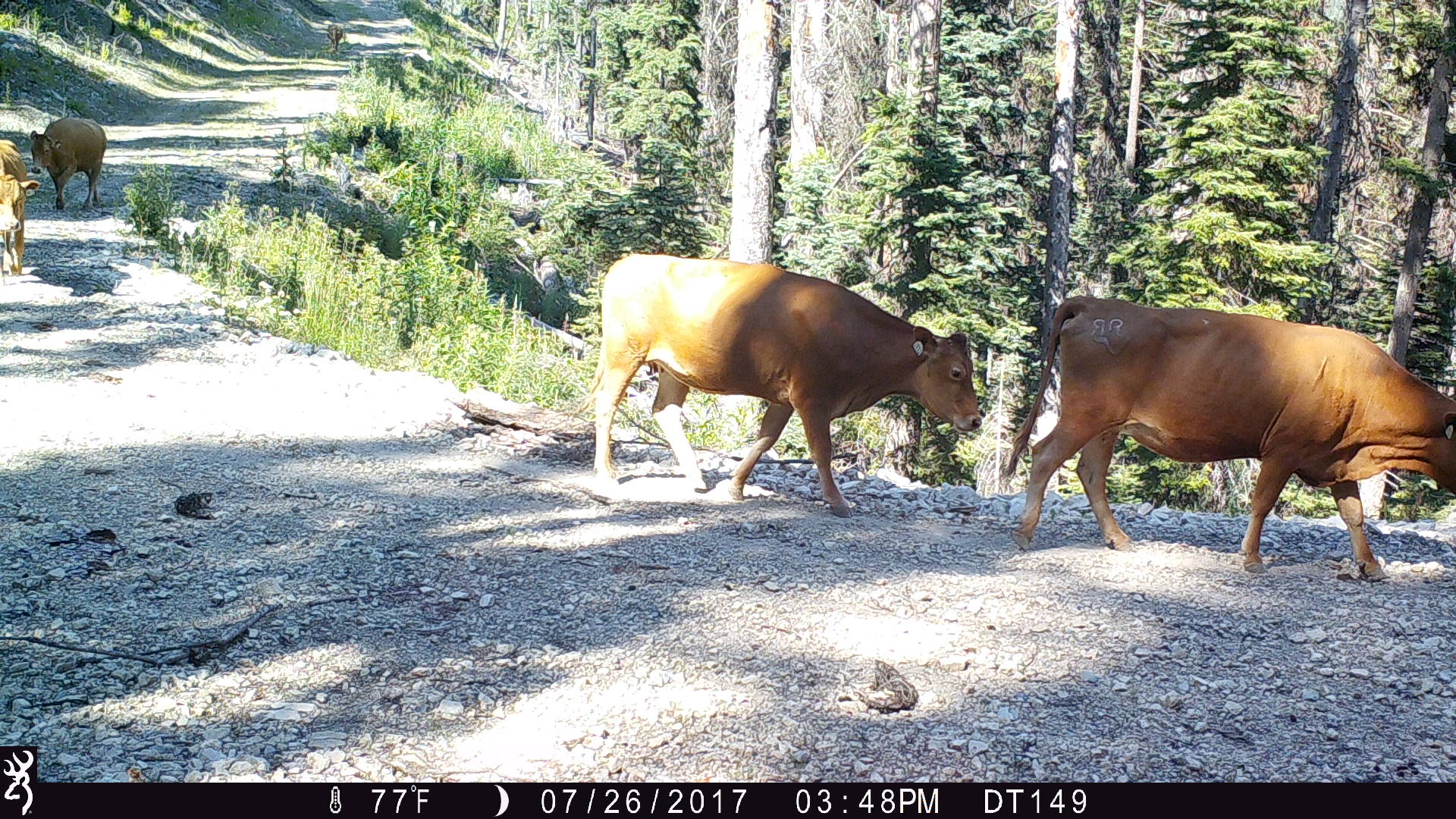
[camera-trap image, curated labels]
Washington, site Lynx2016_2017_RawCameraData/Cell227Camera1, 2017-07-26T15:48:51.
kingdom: Animalia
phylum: Chordata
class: Mammalia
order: Artiodactyla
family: Bovidae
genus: Bos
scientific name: Bos taurus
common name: domestic cattle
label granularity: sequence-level